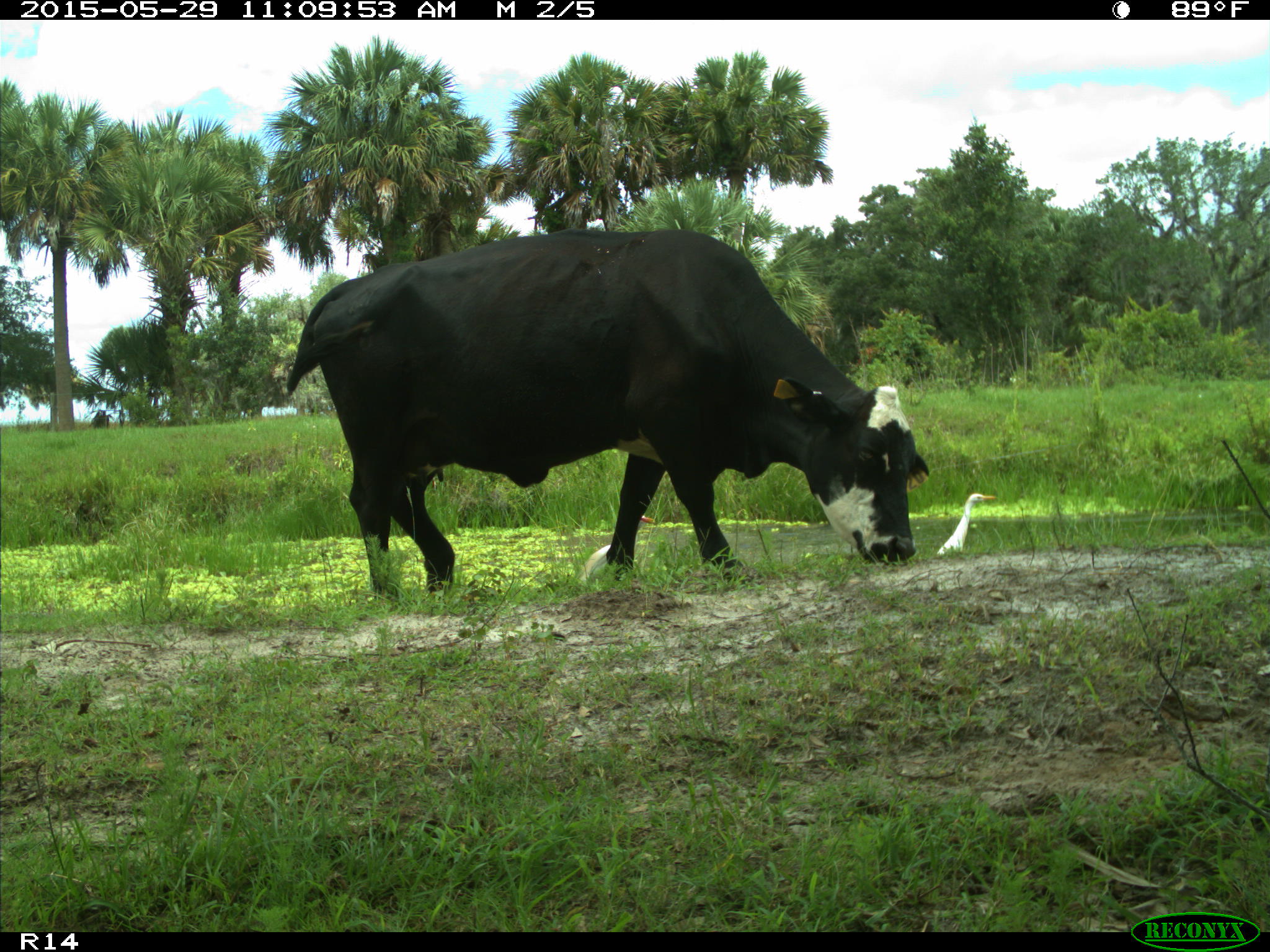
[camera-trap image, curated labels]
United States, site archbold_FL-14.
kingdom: Animalia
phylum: Chordata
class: Mammalia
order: Artiodactyla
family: Bovidae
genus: Bos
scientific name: Bos taurus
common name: domestic cow